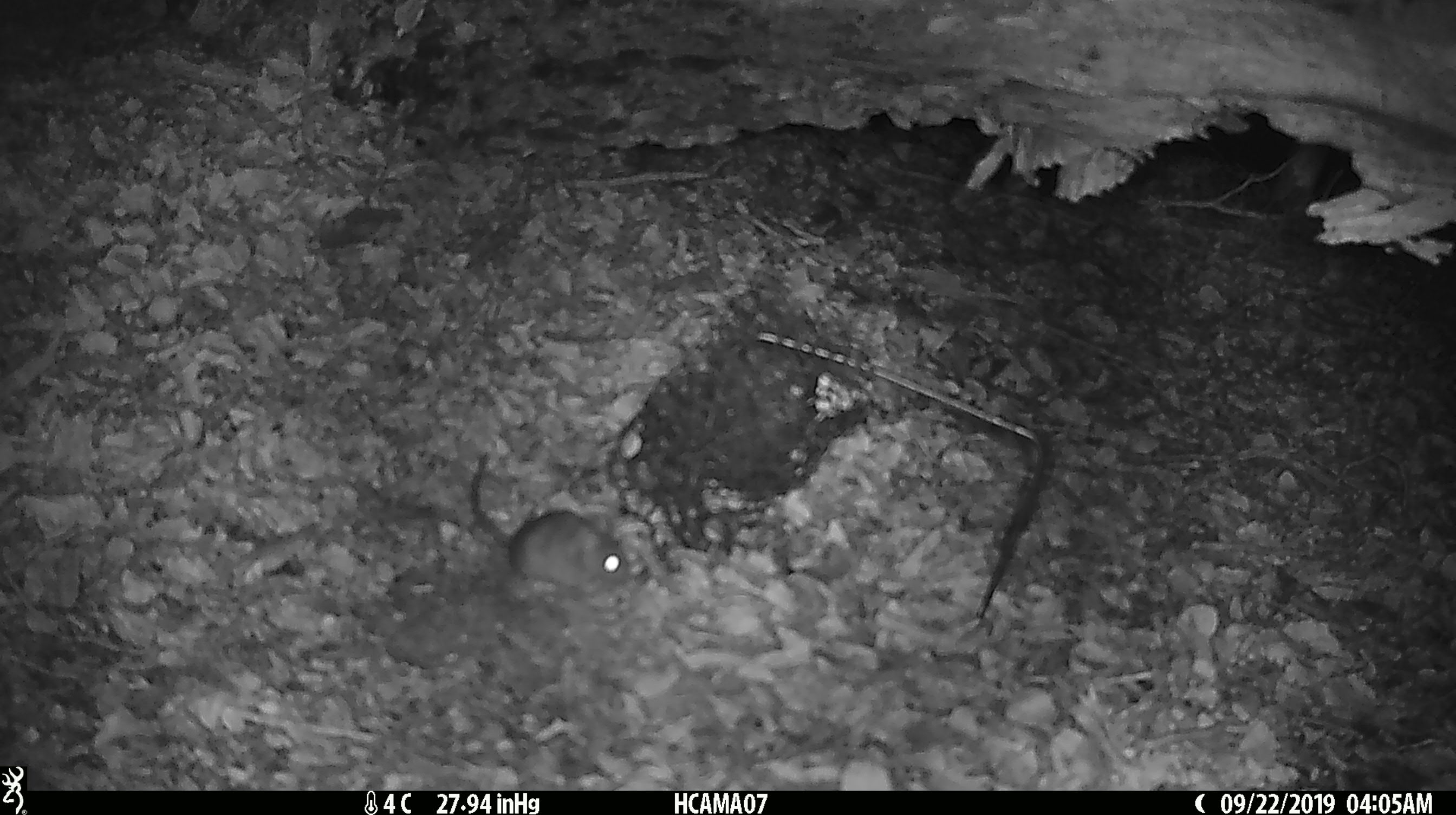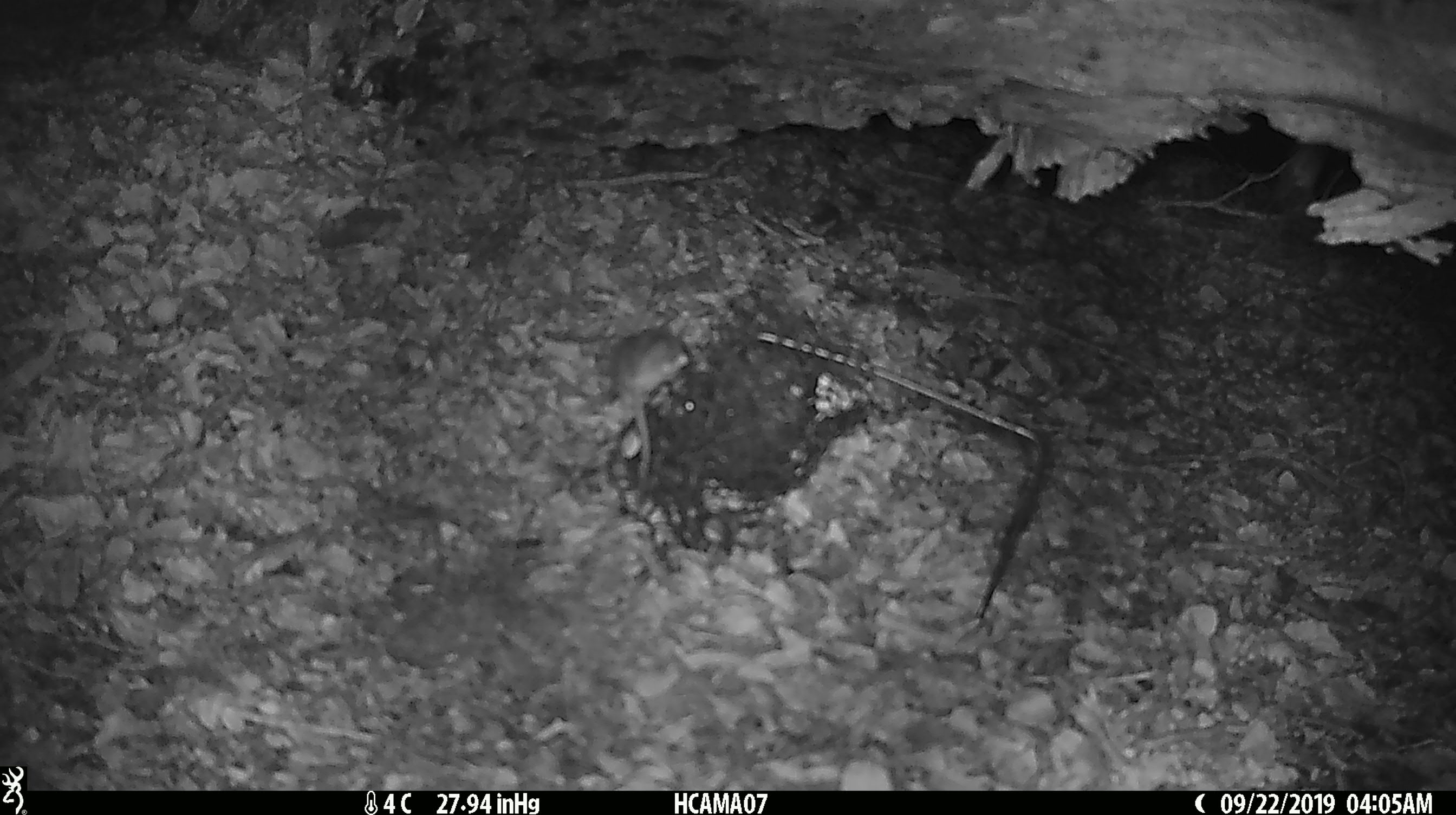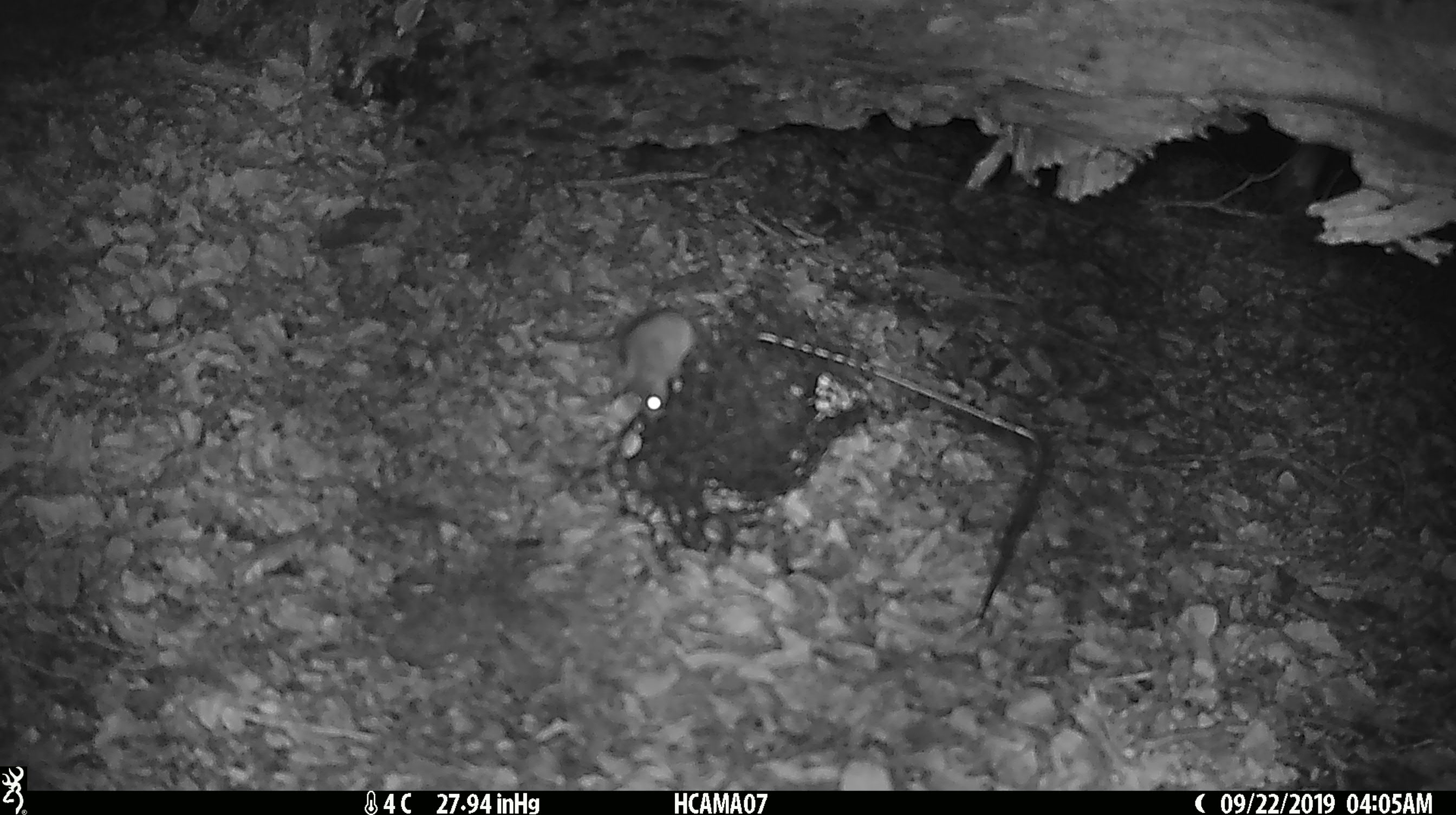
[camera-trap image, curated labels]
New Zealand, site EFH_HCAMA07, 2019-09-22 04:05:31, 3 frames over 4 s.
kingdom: Animalia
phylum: Chordata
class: Mammalia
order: Rodentia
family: Muridae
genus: Mus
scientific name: Mus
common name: mouse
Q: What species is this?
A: Mouse (Mus).